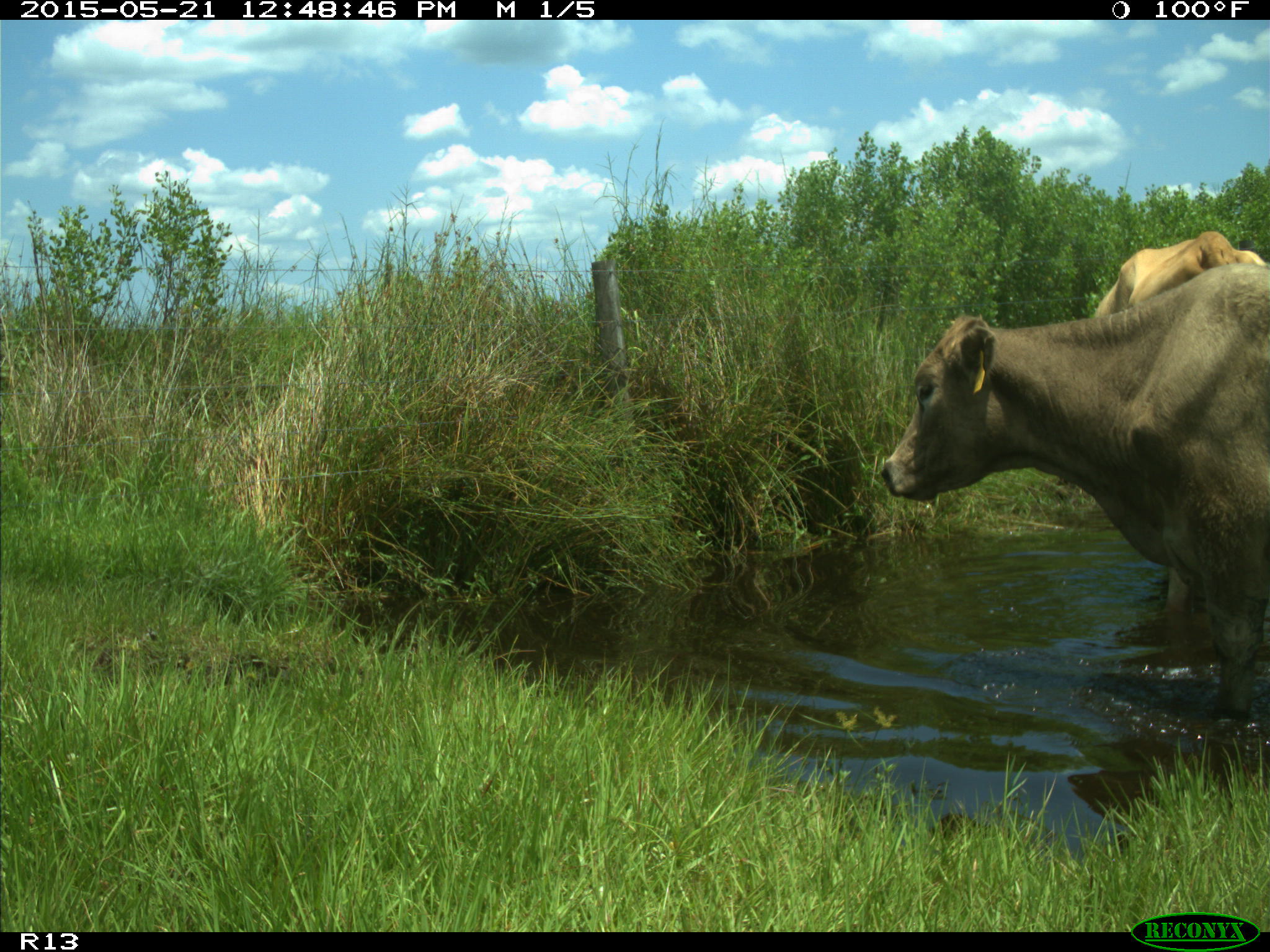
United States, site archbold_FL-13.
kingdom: Animalia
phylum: Chordata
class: Mammalia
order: Artiodactyla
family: Bovidae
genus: Bos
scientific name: Bos taurus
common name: domestic cow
Bos taurus (domestic cow).